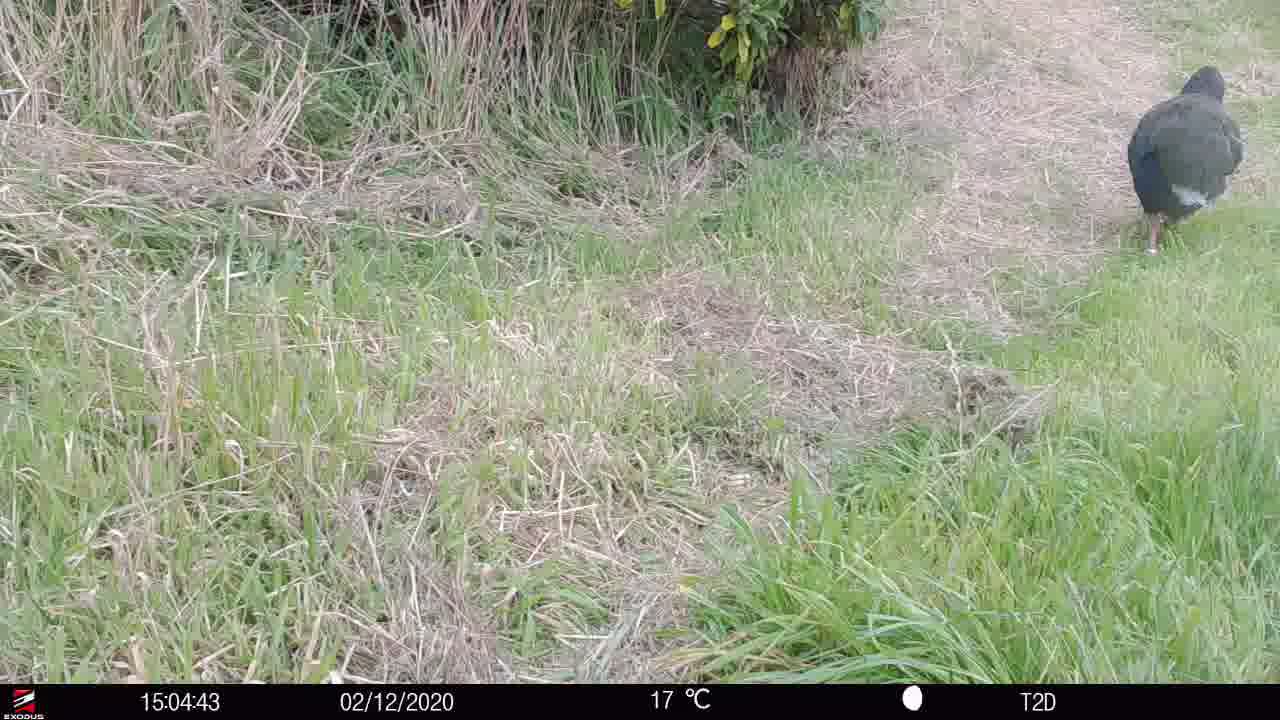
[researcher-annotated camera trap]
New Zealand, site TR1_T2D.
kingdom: Animalia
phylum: Chordata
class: Aves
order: Gruiformes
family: Rallidae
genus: Porphyrio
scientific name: Porphyrio mantelli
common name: takahe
Takahe (Porphyrio mantelli).